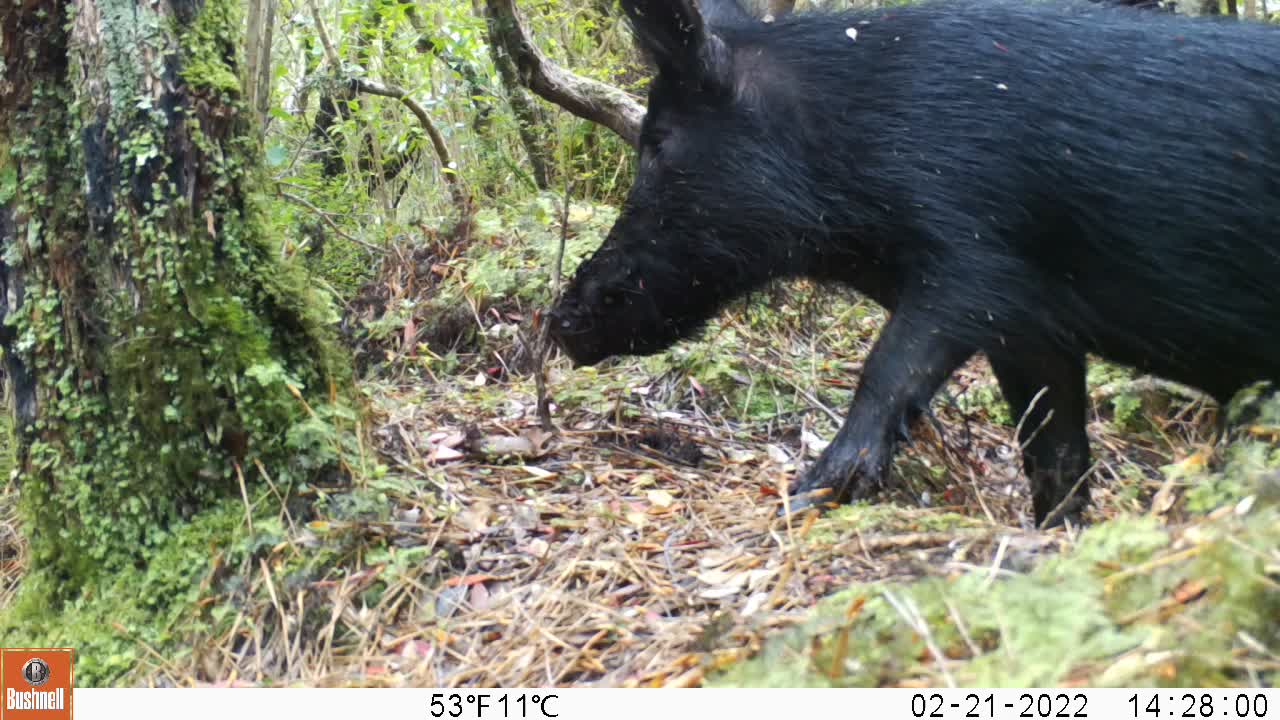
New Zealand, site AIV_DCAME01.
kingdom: Animalia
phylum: Chordata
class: Mammalia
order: Artiodactyla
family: Suidae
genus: Sus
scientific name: Sus scrofa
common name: pig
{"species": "pig (Sus scrofa)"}